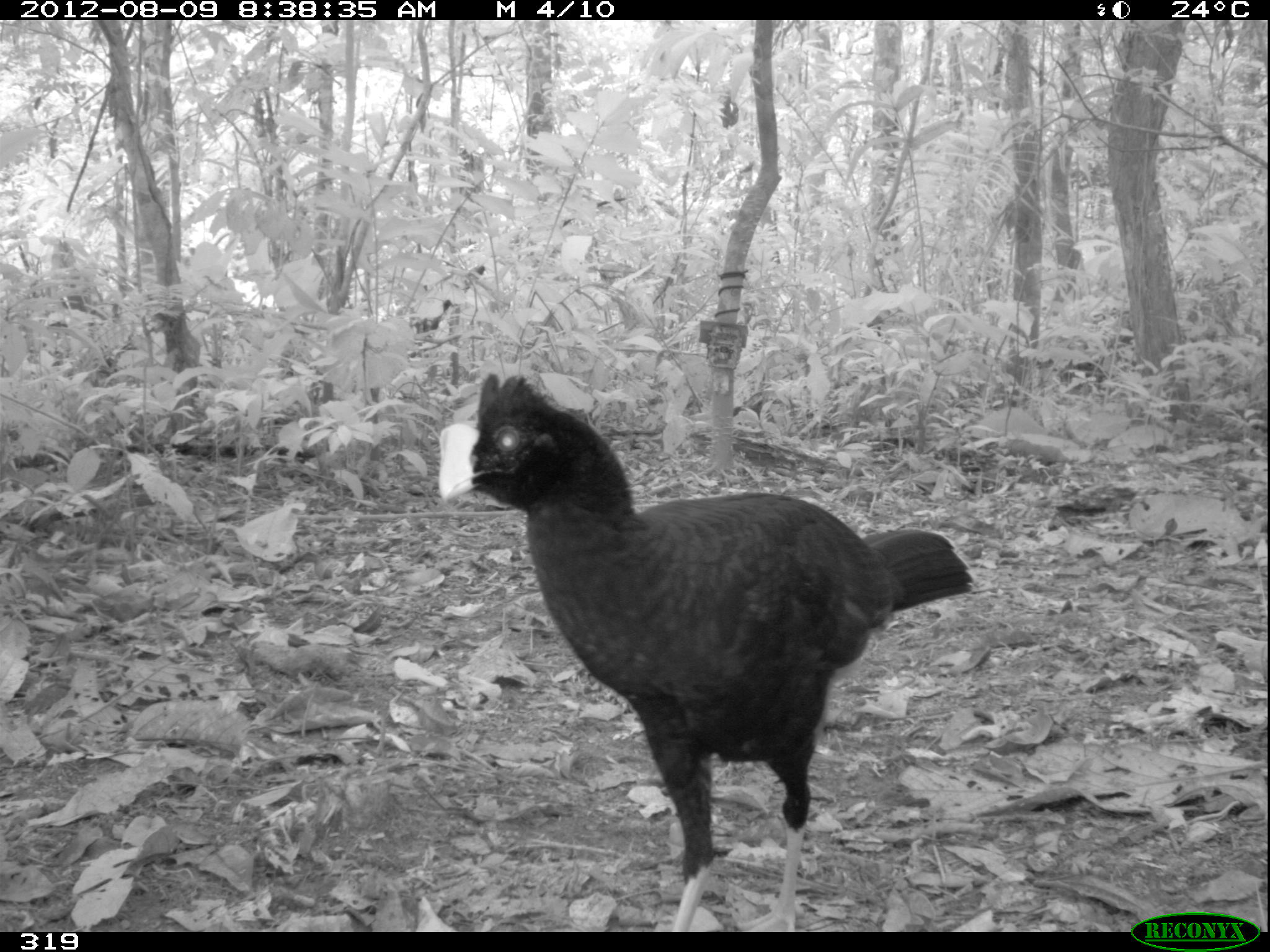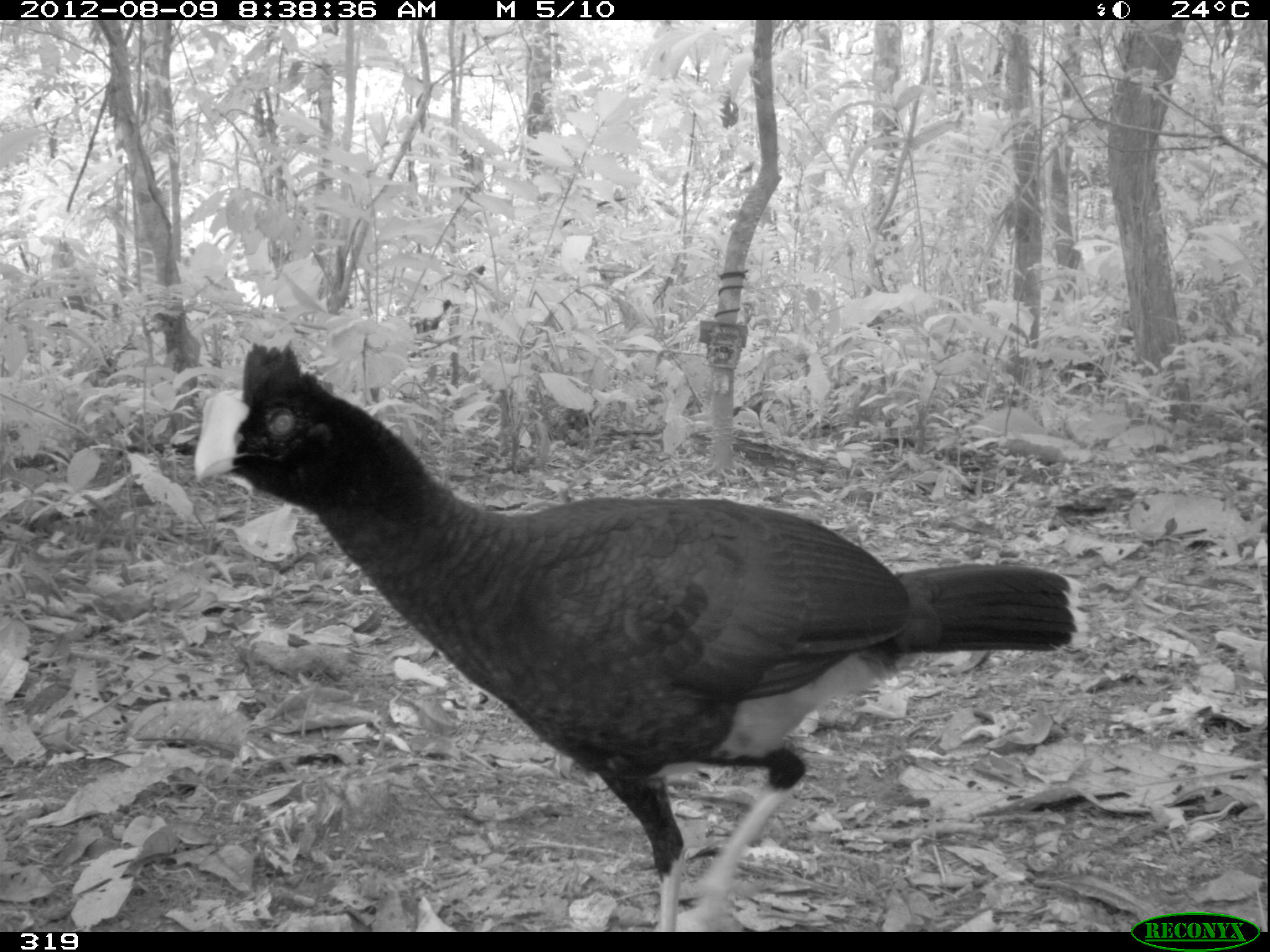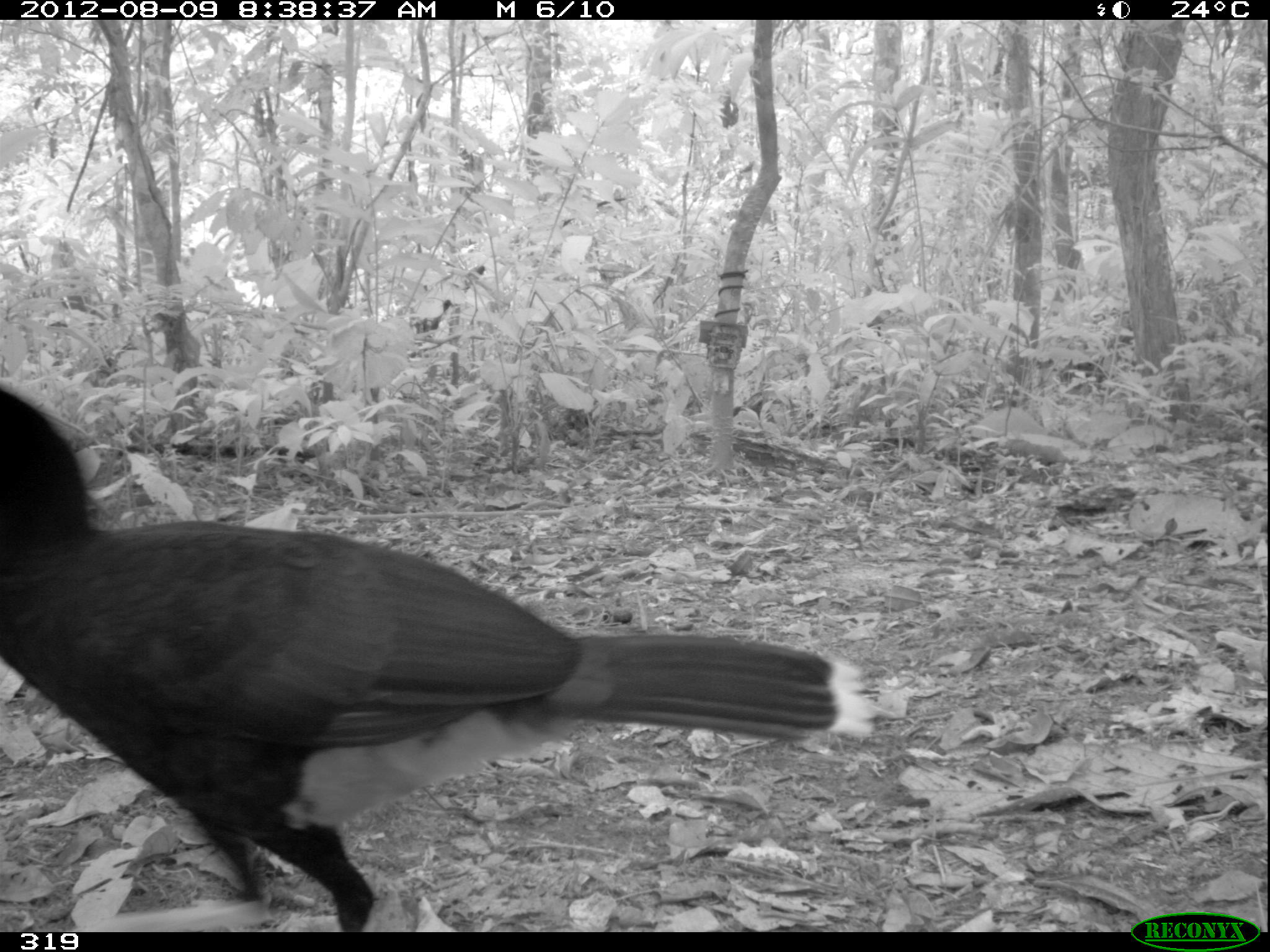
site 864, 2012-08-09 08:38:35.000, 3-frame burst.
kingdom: Animalia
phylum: Chordata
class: Aves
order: Galliformes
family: Cracidae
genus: Mitu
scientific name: Mitu tuberosum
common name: razor-billed curassow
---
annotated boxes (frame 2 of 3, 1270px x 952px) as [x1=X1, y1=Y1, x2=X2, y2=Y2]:
mitu tuberosum: [x1=191, y1=339, x2=1090, y2=930]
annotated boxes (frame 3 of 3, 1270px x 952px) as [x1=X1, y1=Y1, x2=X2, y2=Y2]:
mitu tuberosum: [x1=1, y1=385, x2=875, y2=932]